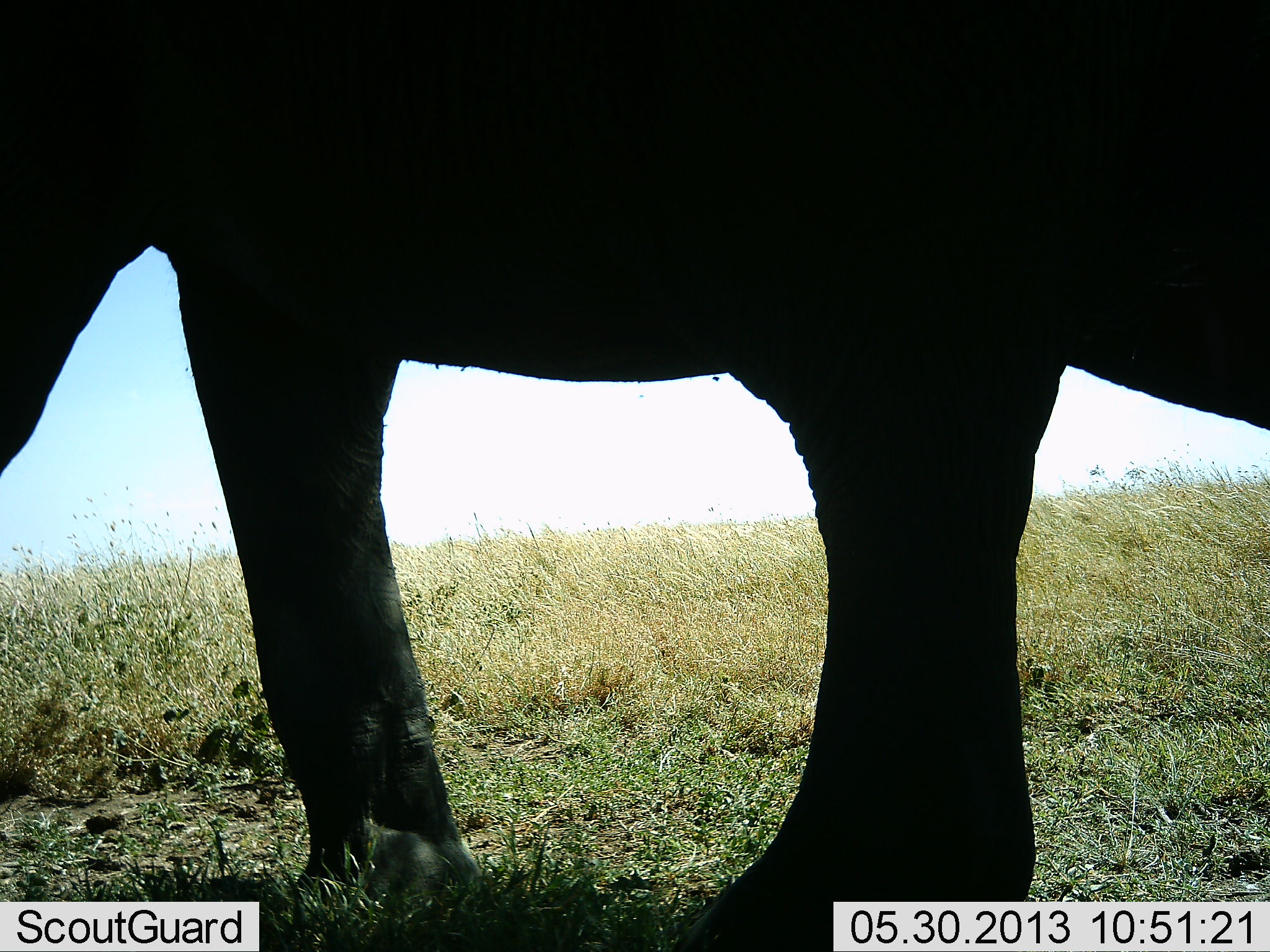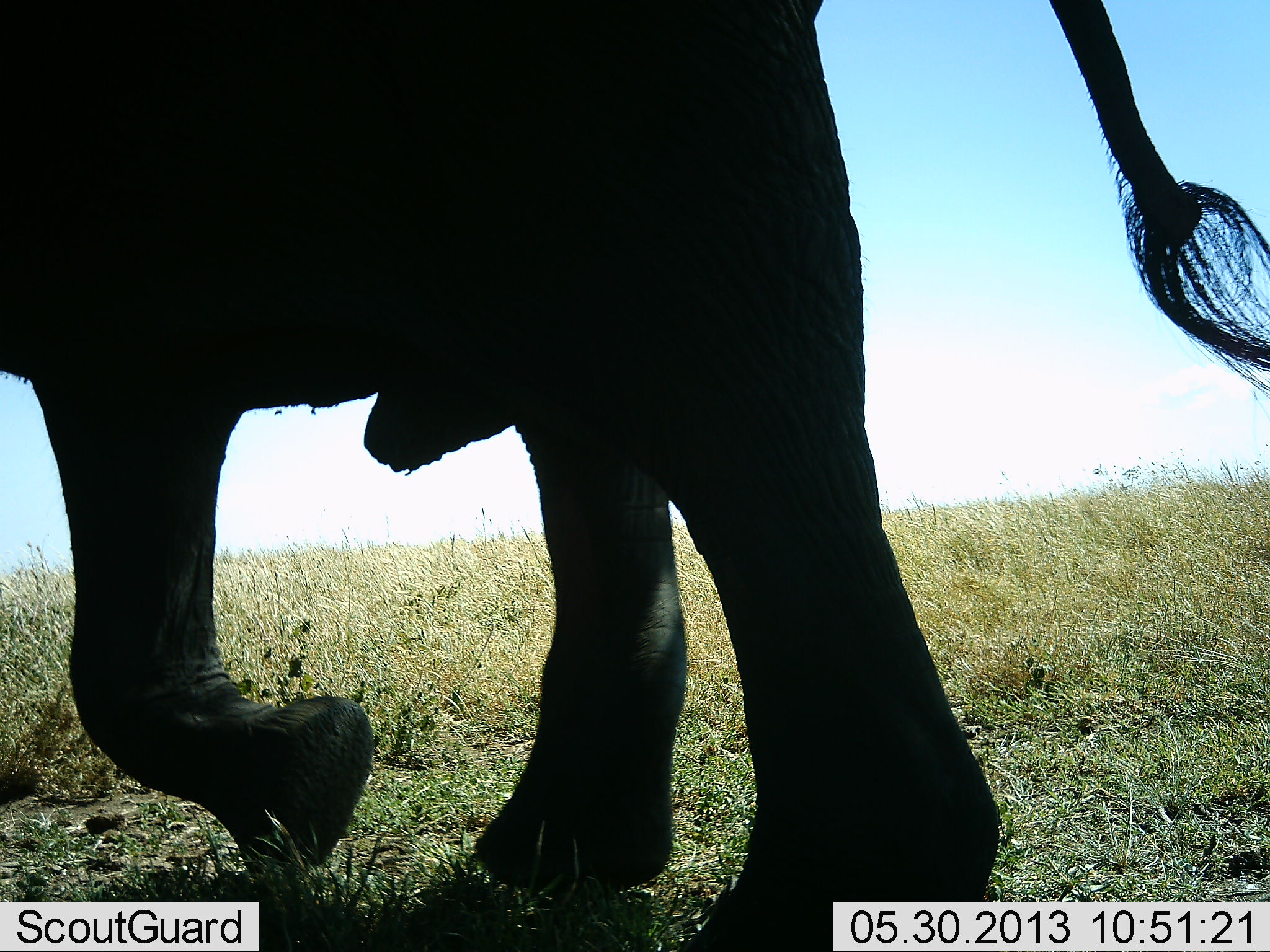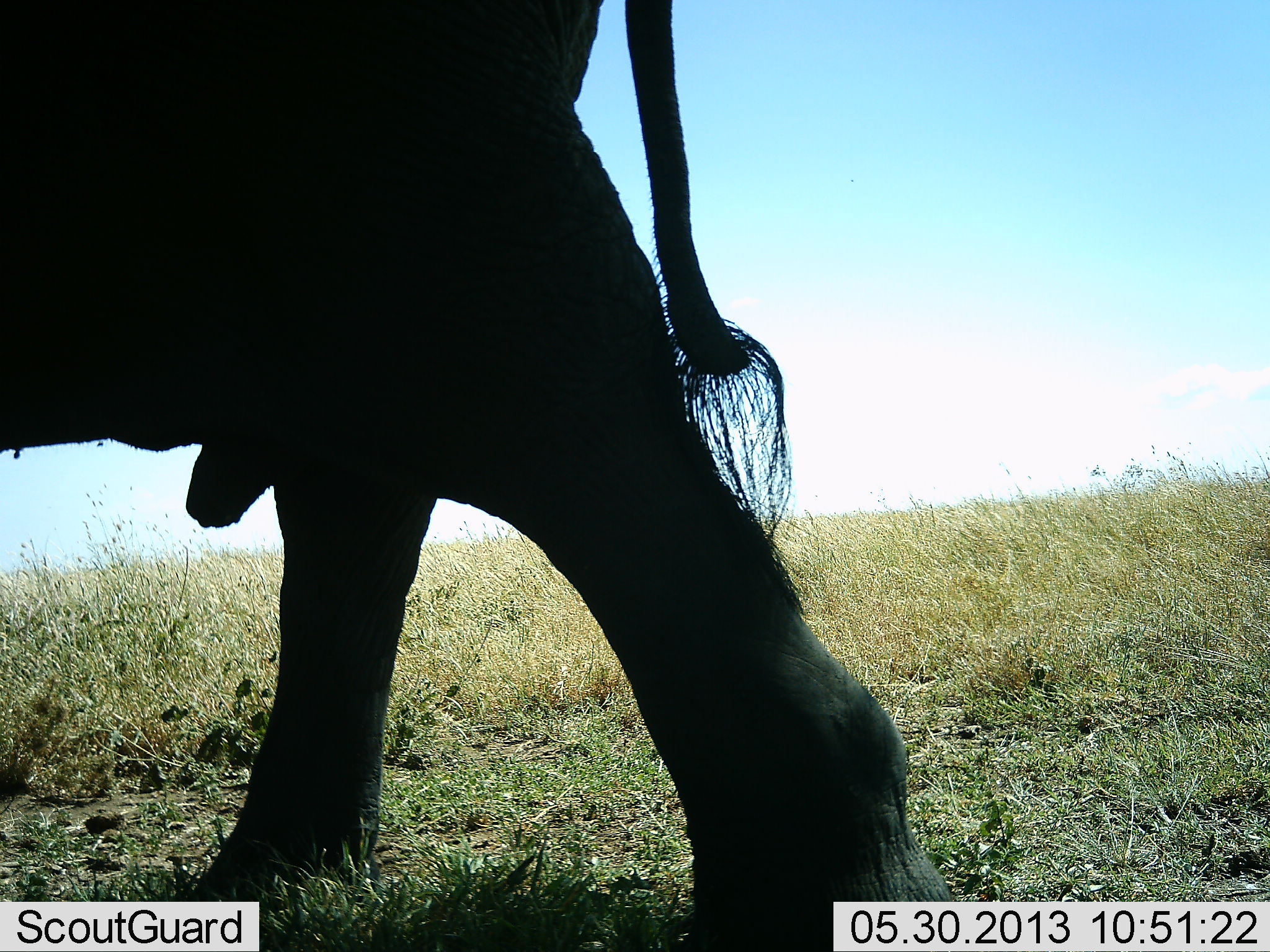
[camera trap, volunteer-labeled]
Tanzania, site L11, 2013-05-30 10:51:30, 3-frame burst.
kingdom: Animalia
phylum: Chordata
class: Mammalia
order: Proboscidea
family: Elephantidae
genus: Loxodonta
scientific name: Loxodonta africana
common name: african bush elephant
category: elephant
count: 1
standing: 0%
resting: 0%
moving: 100%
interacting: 0%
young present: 10%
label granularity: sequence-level